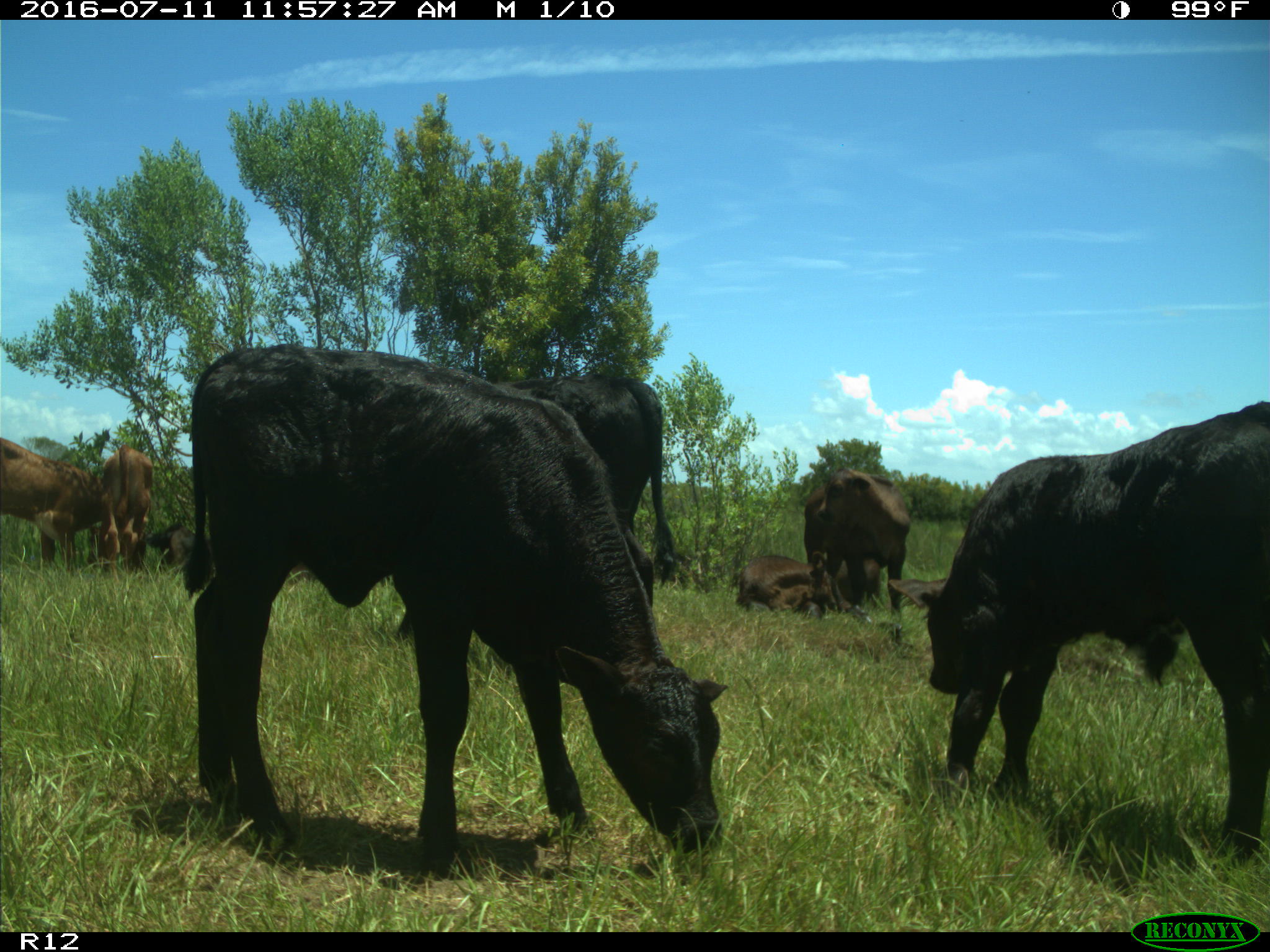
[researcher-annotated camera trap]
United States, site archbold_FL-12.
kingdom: Animalia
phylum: Chordata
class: Mammalia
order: Artiodactyla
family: Bovidae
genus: Bos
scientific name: Bos taurus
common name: domestic cow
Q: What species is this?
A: Bos taurus (domestic cow).